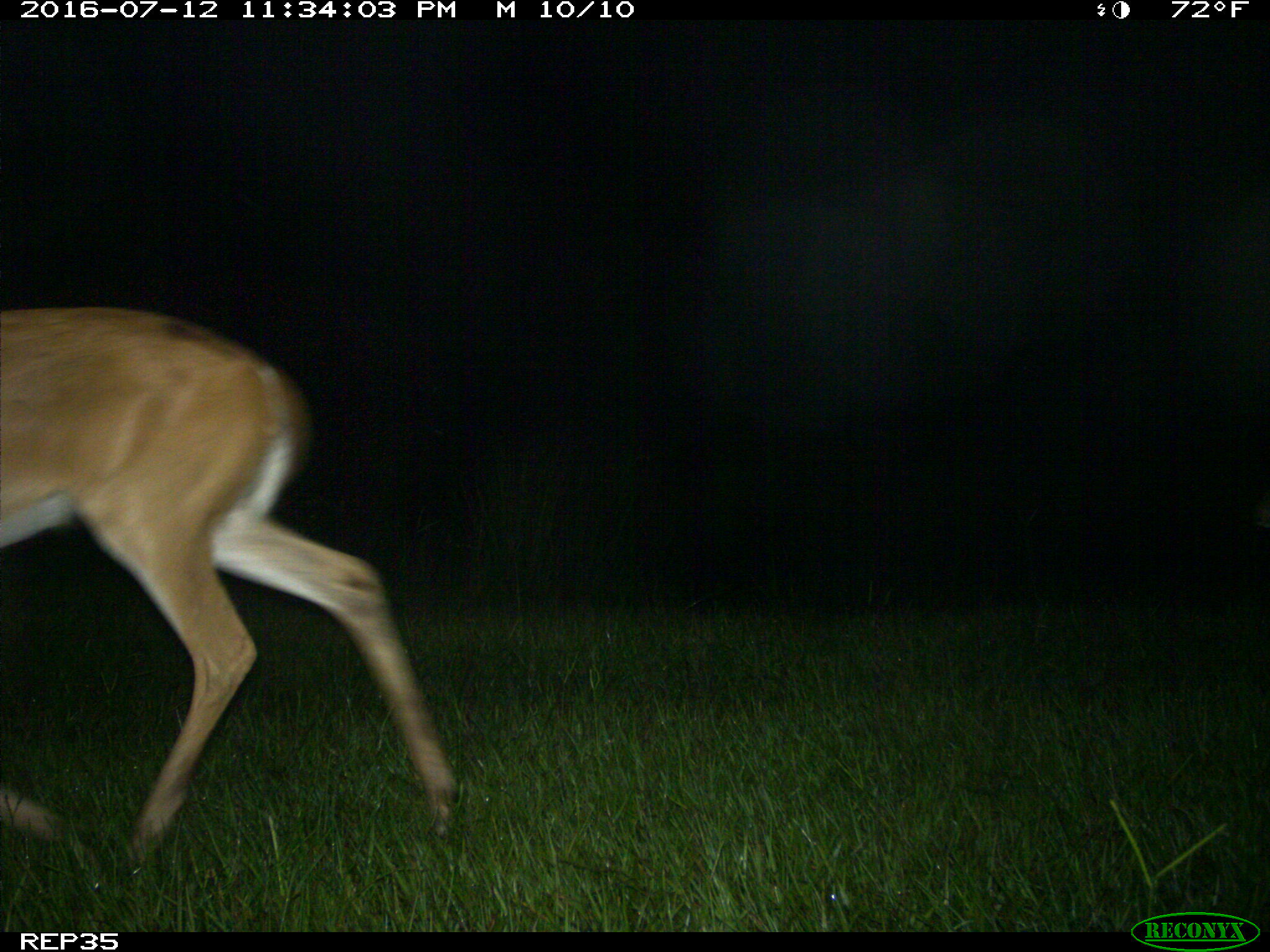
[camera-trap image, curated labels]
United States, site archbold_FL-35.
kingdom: Animalia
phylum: Chordata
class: Mammalia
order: Artiodactyla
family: Cervidae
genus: Odocoileus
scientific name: Odocoileus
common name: deer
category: unidentified deer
Unidentified deer (deer) (Odocoileus).